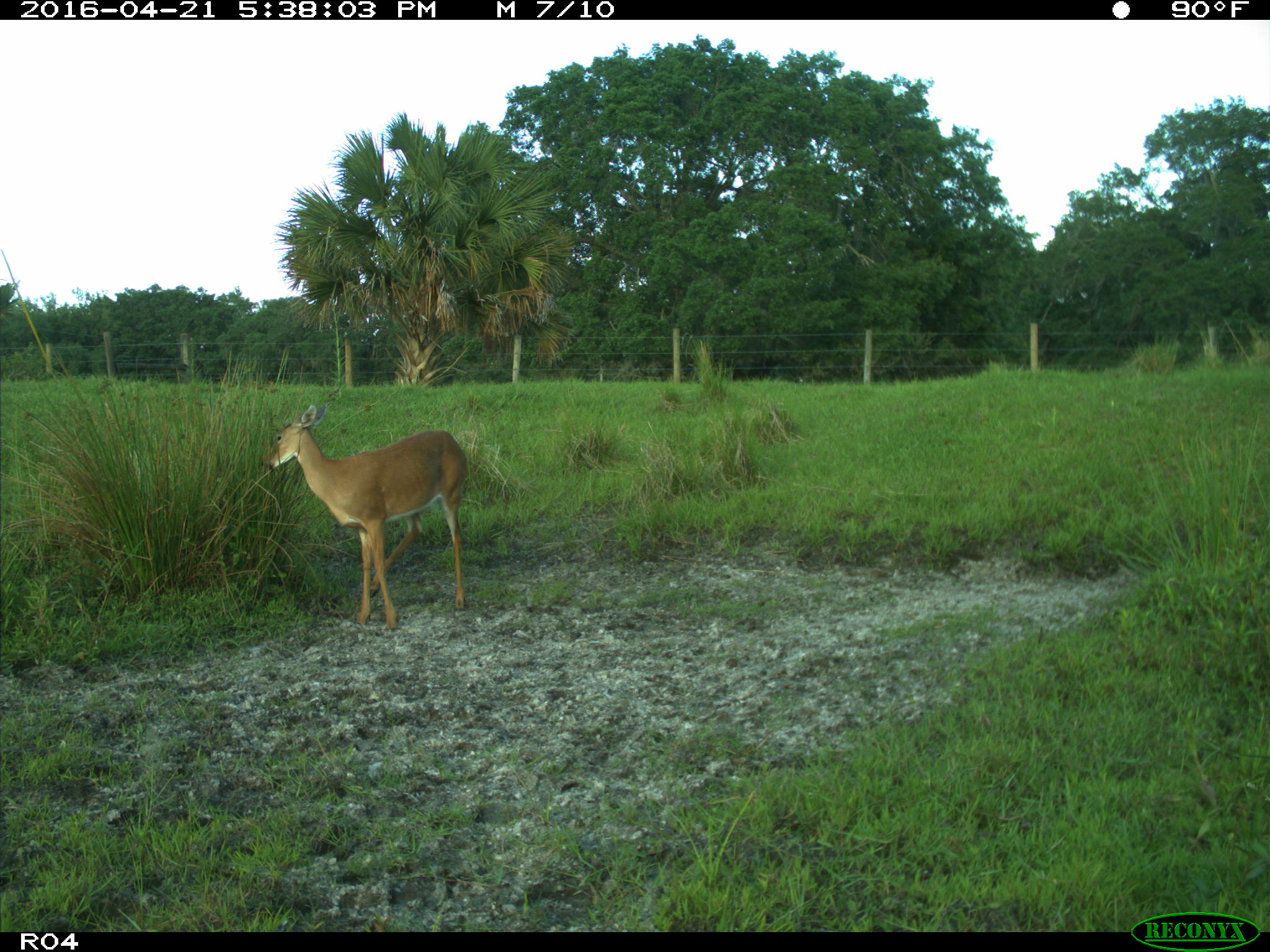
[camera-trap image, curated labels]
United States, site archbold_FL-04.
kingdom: Animalia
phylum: Chordata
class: Mammalia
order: Artiodactyla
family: Cervidae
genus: Odocoileus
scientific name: Odocoileus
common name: deer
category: unidentified deer